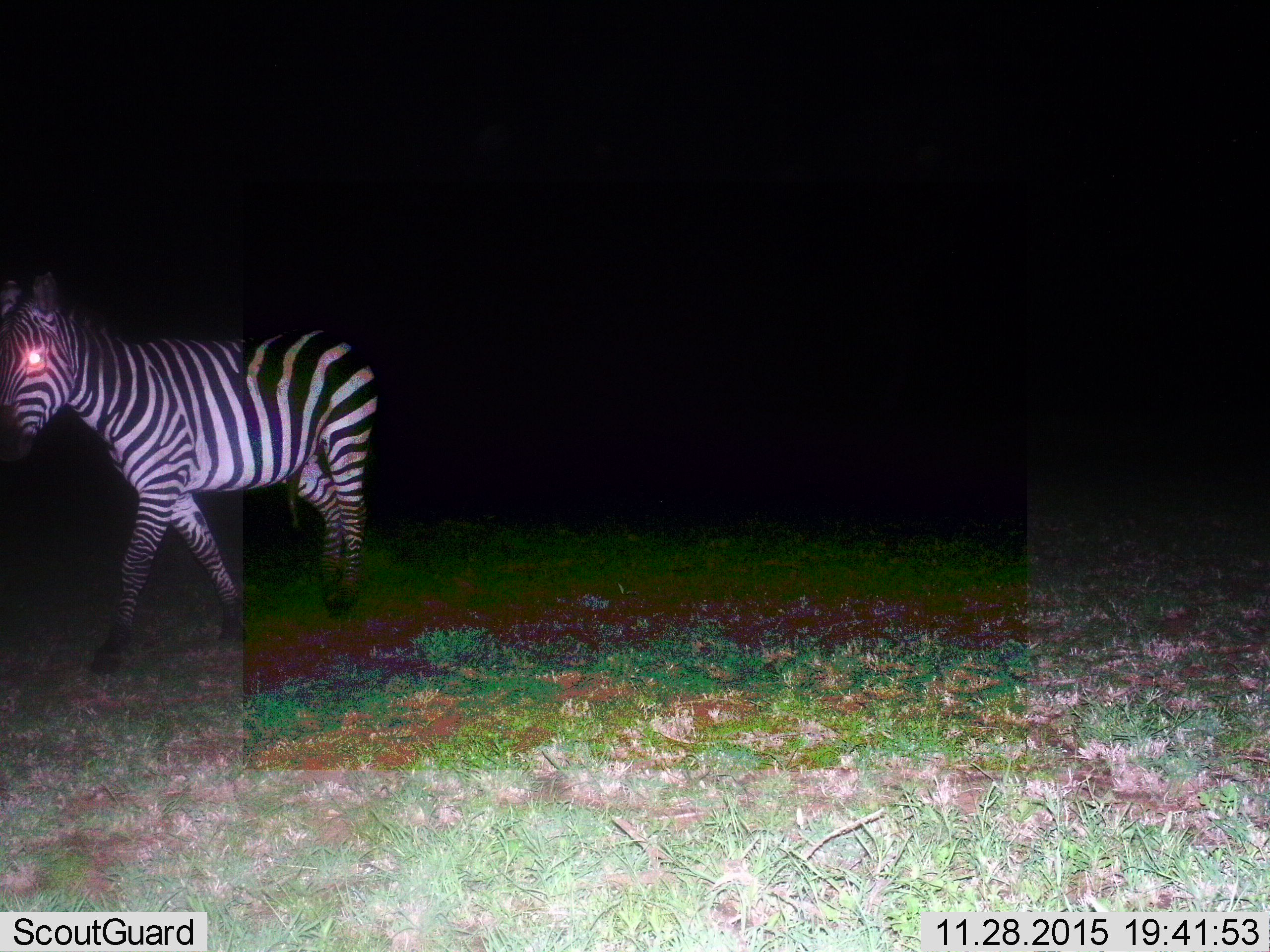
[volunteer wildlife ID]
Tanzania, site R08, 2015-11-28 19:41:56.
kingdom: Animalia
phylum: Chordata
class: Mammalia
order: Perissodactyla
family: Equidae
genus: Equus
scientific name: Equus quagga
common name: plains zebra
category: zebra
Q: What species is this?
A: Zebra (plains zebra) (Equus quagga).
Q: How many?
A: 1.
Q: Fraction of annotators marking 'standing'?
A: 25%.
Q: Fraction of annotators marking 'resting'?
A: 0%.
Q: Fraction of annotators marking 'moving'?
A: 88%.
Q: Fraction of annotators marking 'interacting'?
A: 0%.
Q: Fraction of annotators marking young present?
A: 0%.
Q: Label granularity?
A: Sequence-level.